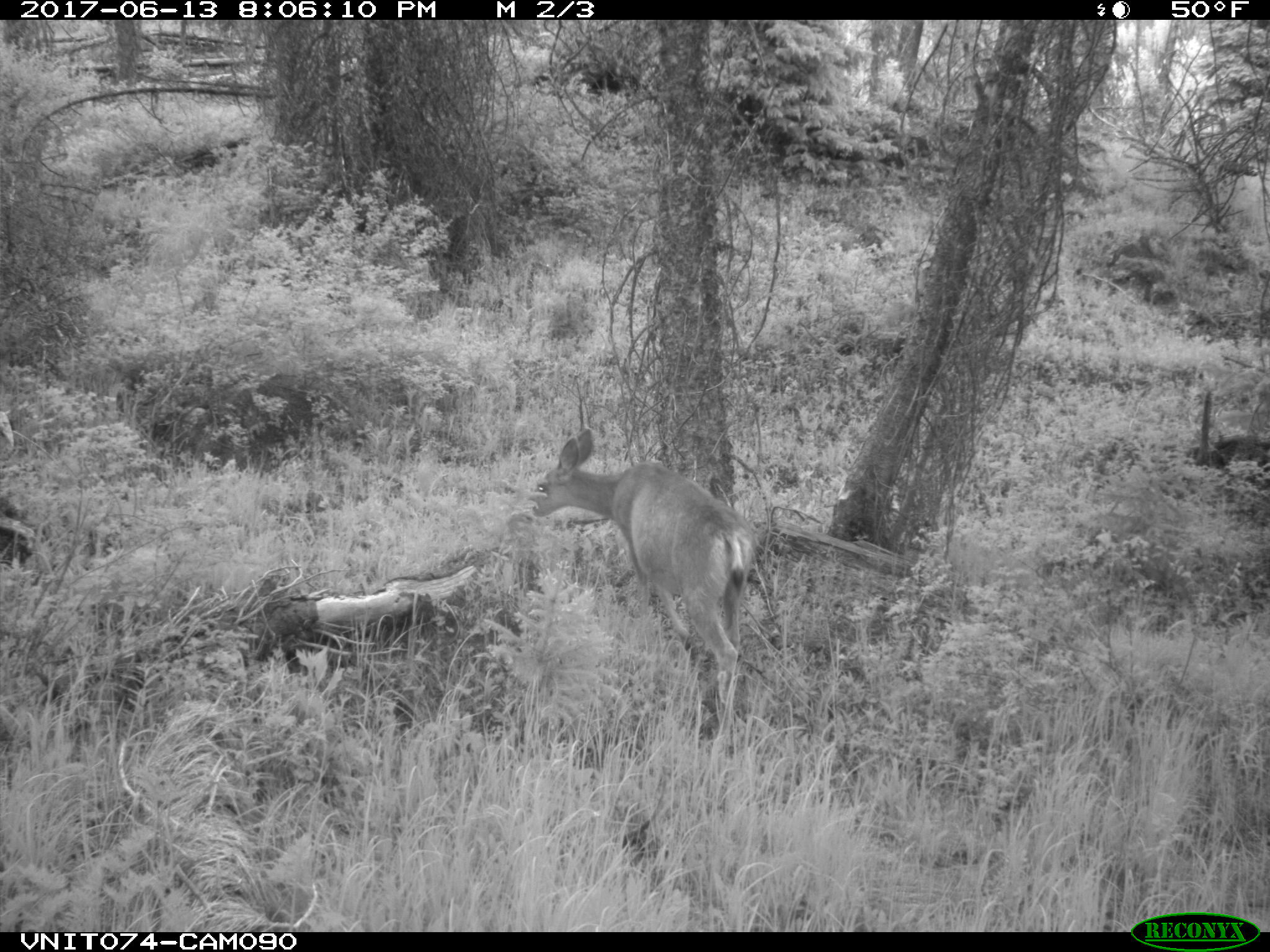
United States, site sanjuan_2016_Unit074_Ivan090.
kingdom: Animalia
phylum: Chordata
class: Mammalia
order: Artiodactyla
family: Cervidae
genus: Odocoileus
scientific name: Odocoileus hemionus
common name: mule deer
Odocoileus hemionus (mule deer).